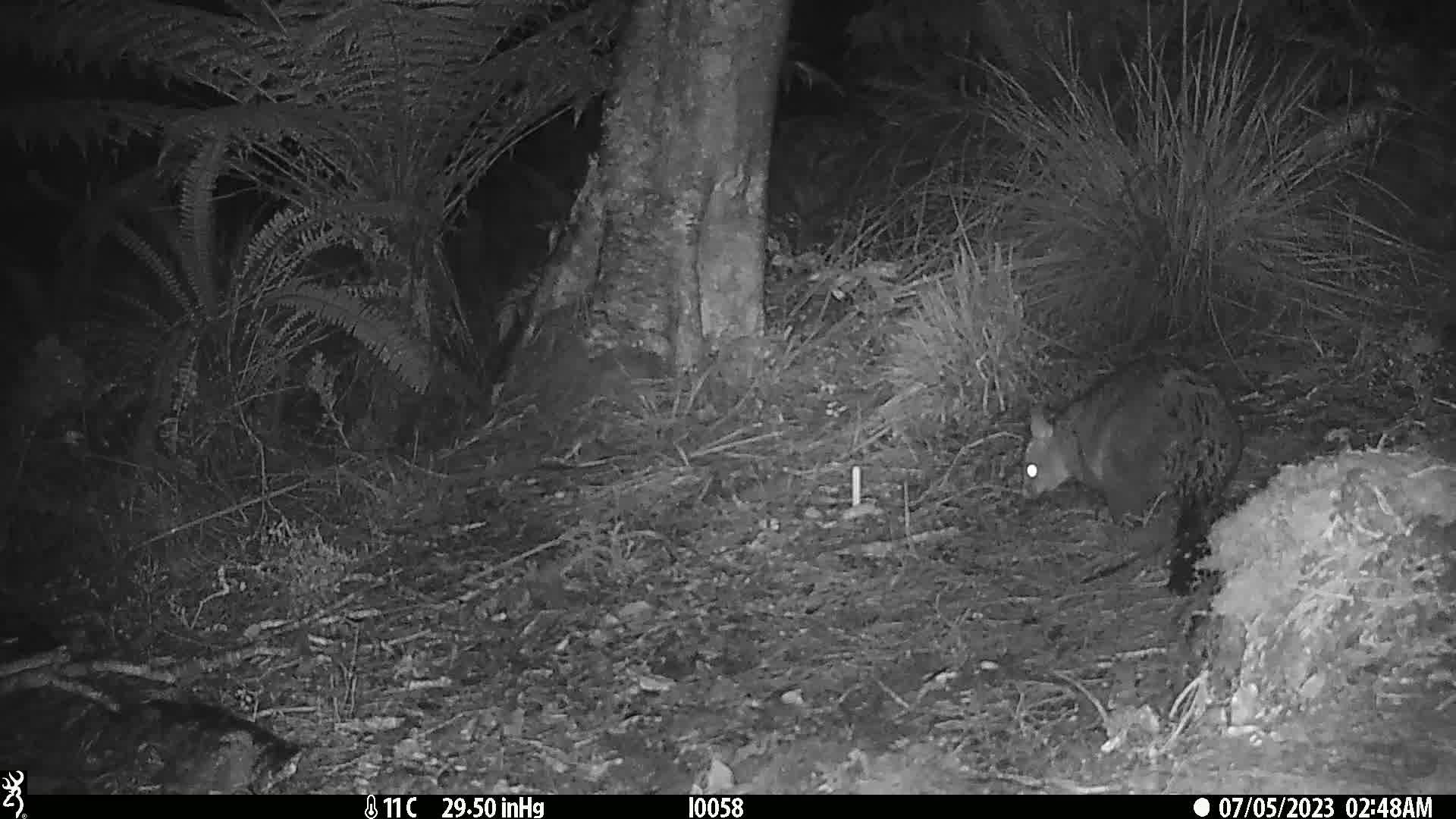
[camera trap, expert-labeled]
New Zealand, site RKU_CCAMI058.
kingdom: Animalia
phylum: Chordata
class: Mammalia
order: Diprotodontia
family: Phalangeridae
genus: Trichosurus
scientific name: Trichosurus vulpecula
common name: common brushtail possum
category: possum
Possum (common brushtail possum) (Trichosurus vulpecula).